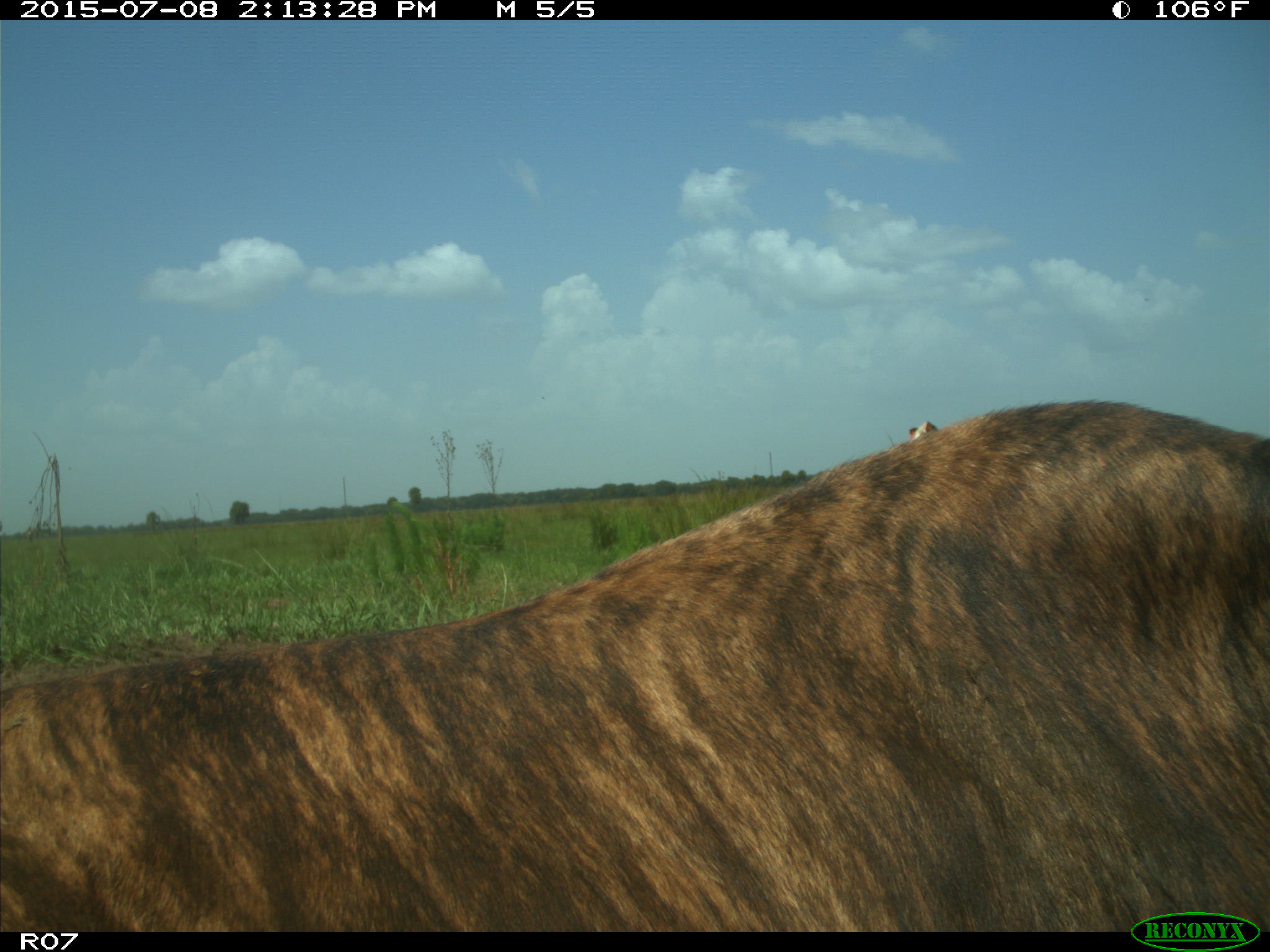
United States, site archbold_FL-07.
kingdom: Animalia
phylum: Chordata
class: Mammalia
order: Artiodactyla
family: Bovidae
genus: Bos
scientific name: Bos taurus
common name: domestic cow